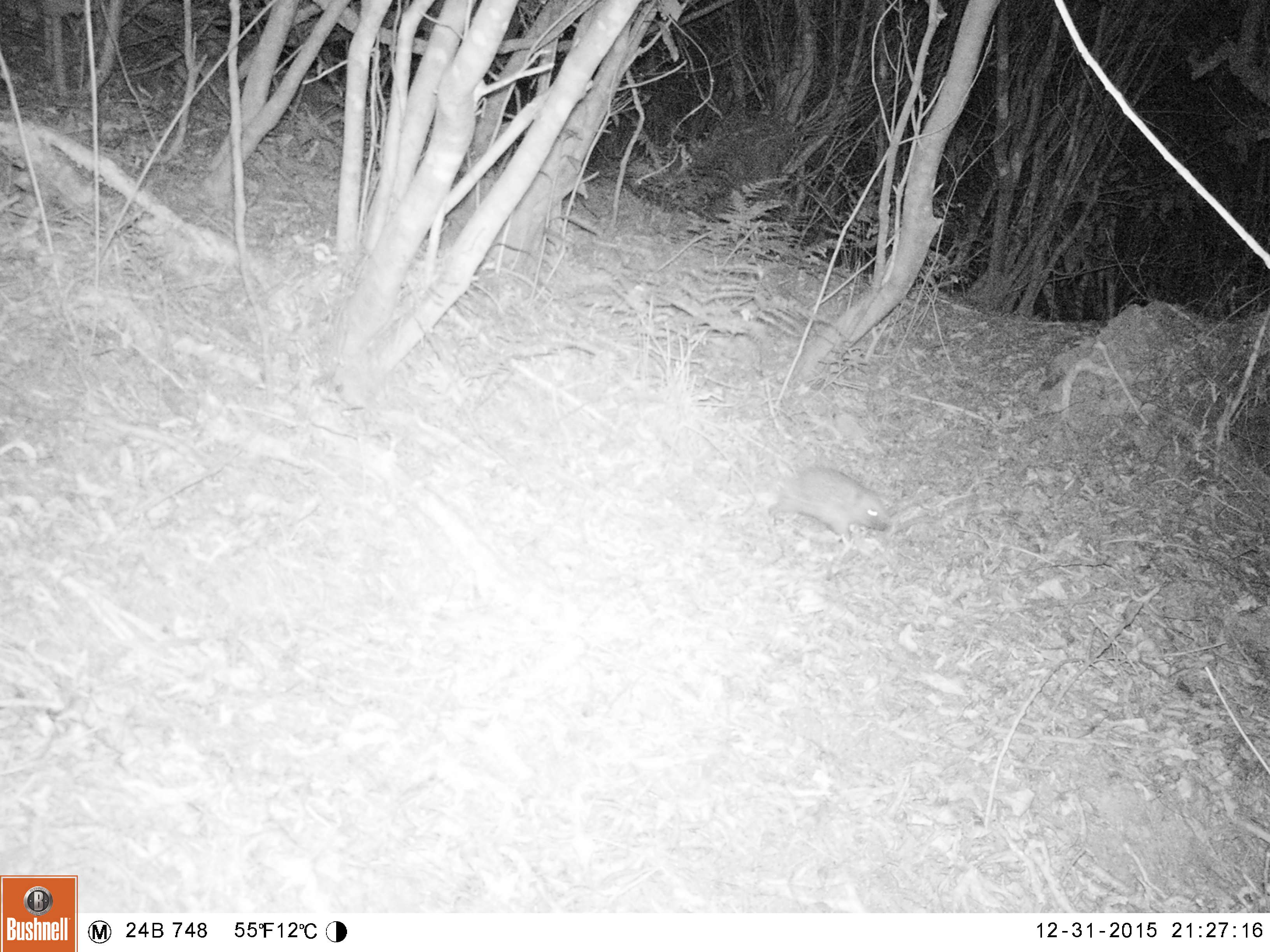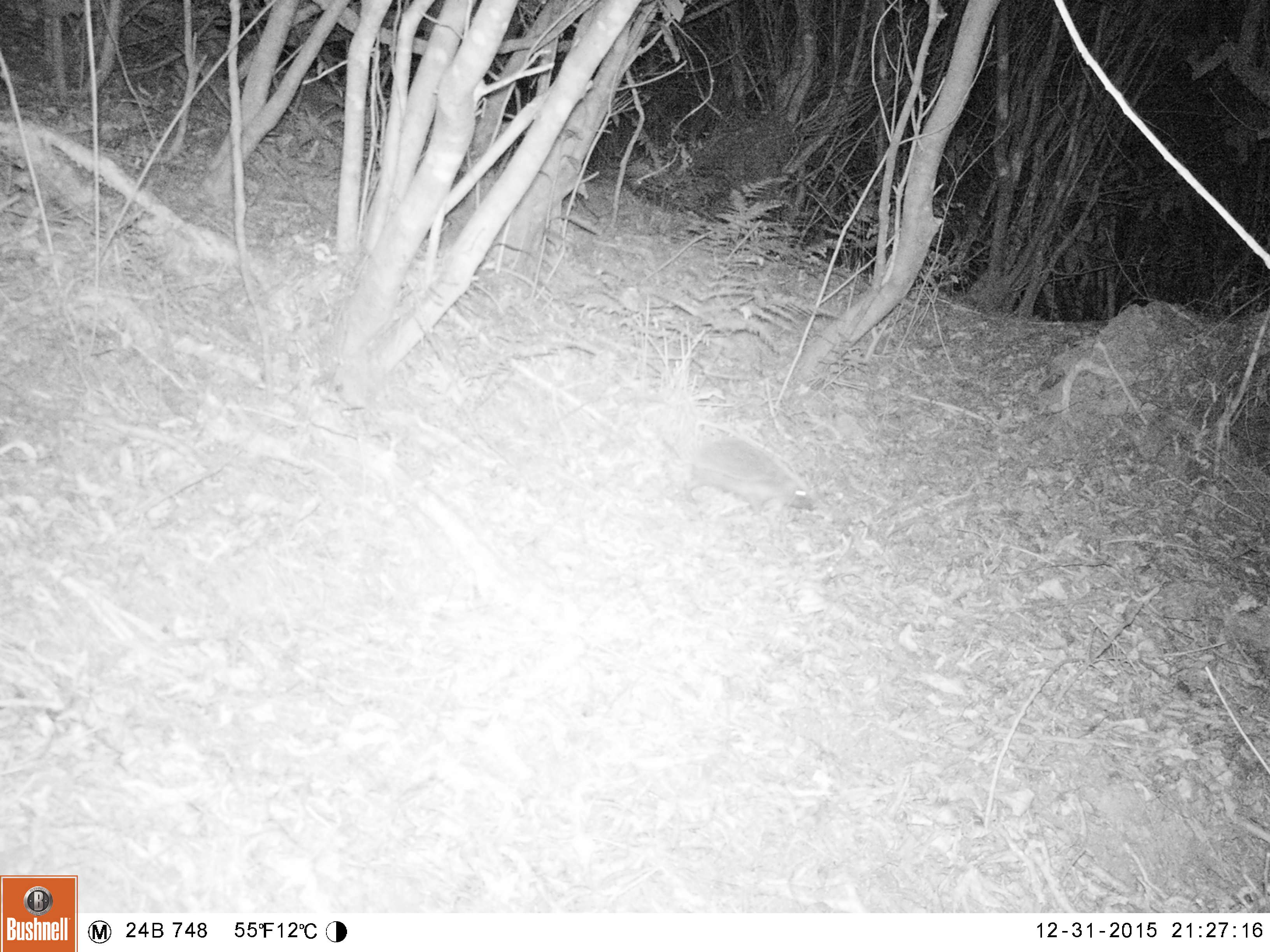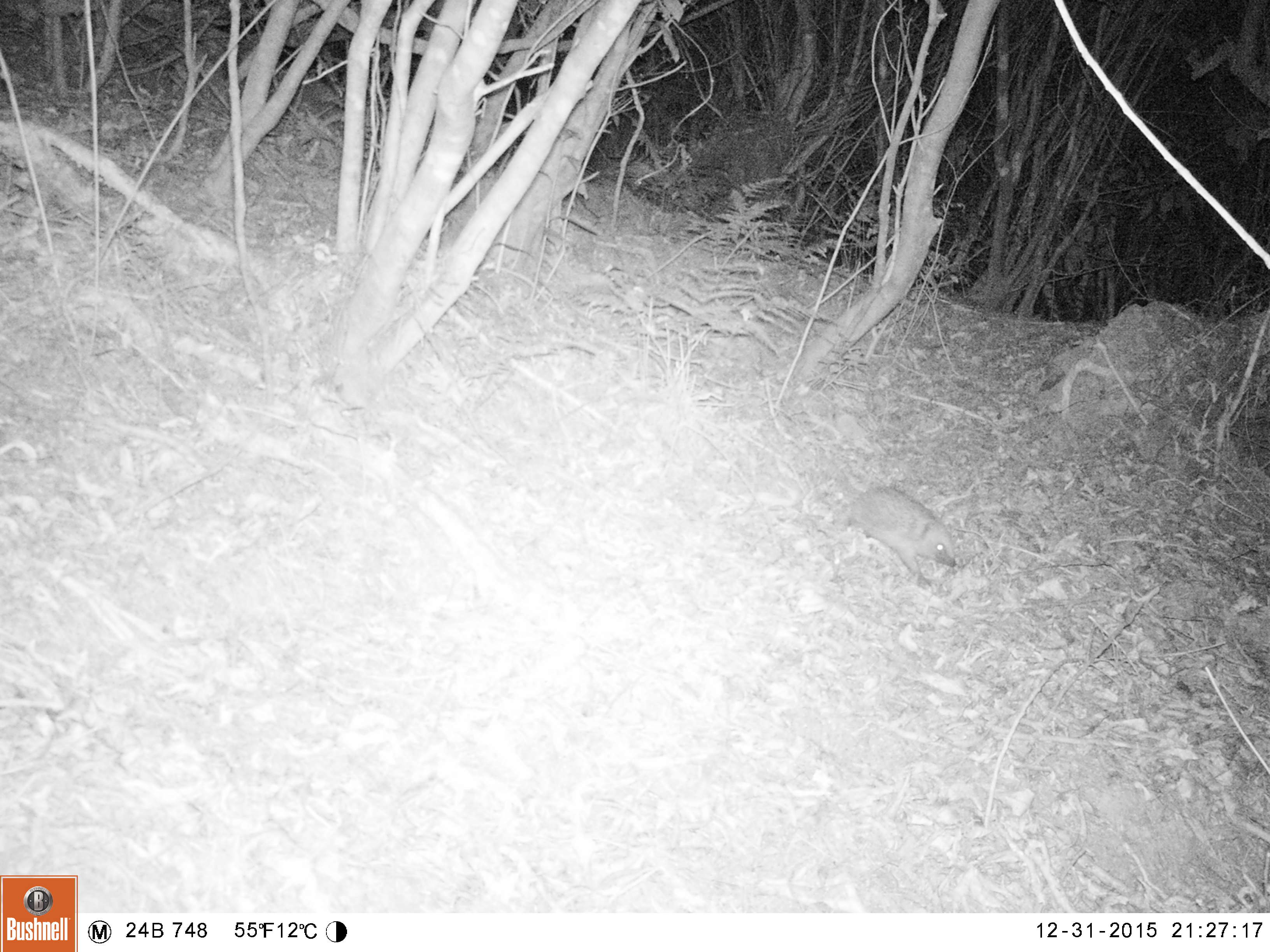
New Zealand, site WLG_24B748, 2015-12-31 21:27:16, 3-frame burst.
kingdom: Animalia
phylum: Chordata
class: Mammalia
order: Eulipotyphla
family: Erinaceidae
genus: Erinaceus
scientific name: Erinaceus europaeus europaeus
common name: european hedgehog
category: hedgehog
Hedgehog (european hedgehog) (Erinaceus europaeus europaeus).